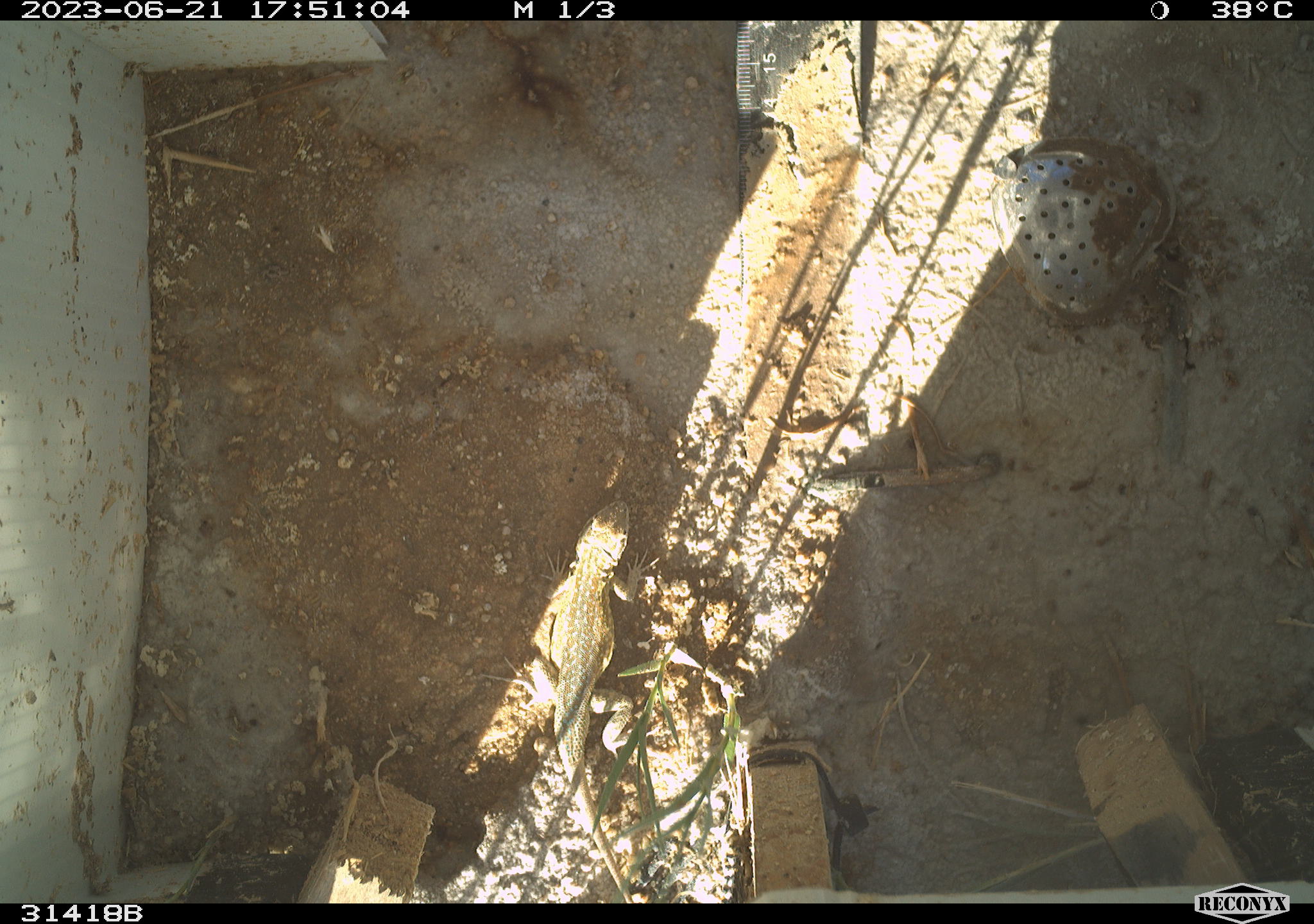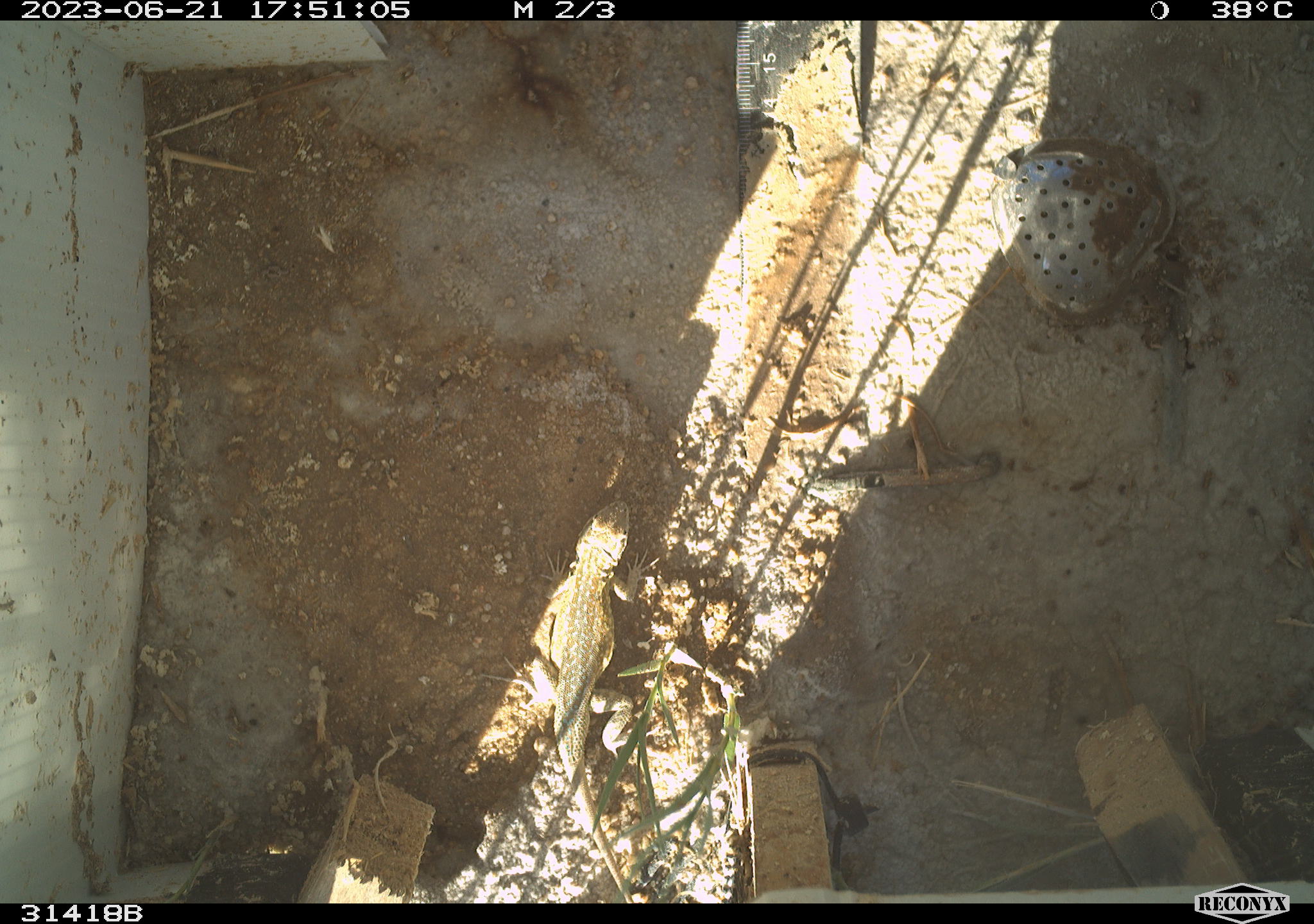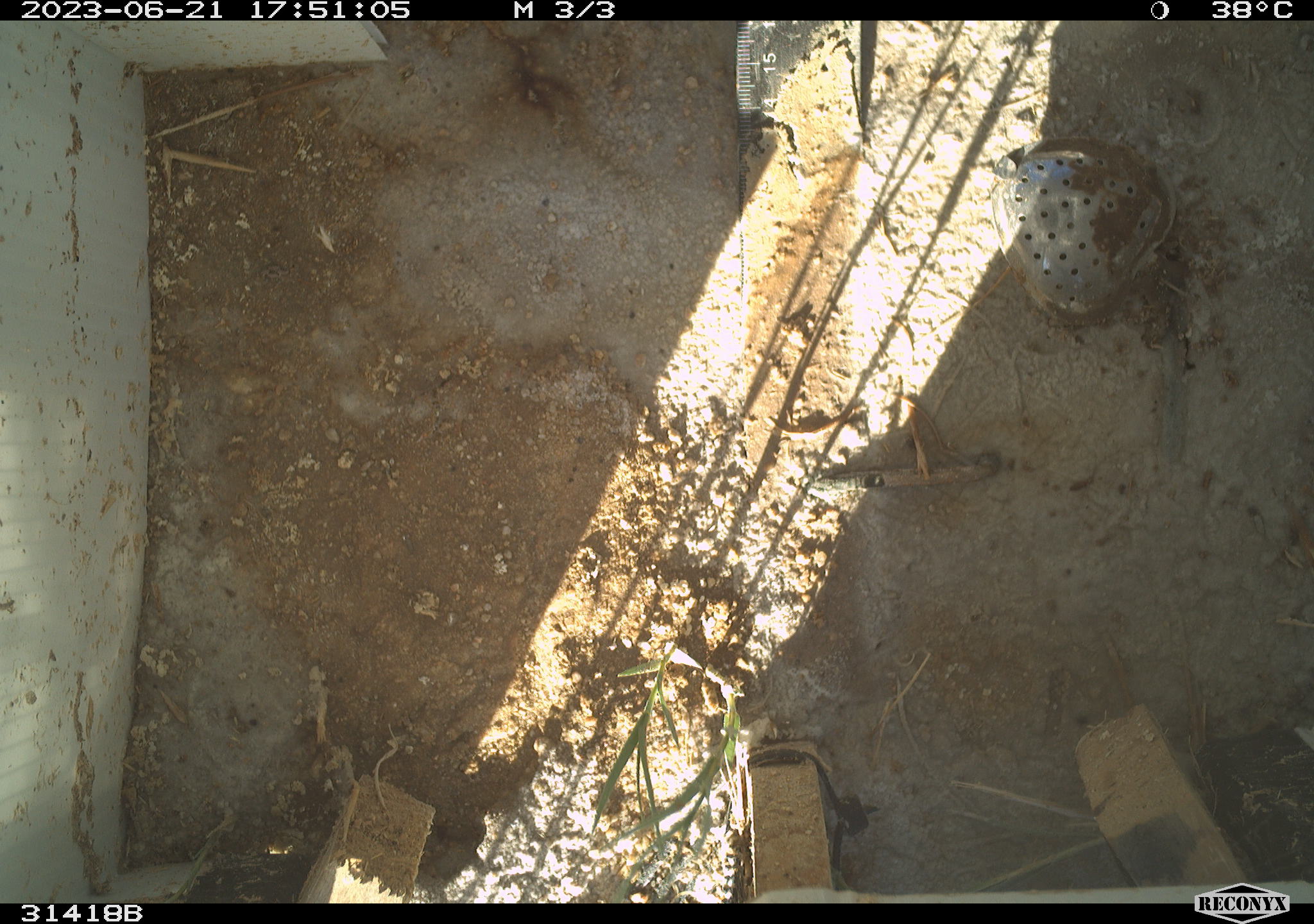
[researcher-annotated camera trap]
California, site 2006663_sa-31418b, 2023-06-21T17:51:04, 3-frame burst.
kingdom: Animalia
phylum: Chordata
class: Reptilia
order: Squamata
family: Phrynosomatidae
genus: Uta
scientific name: Uta stansburiana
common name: common side-blotched lizard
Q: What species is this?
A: Common side-blotched lizard (Uta stansburiana).